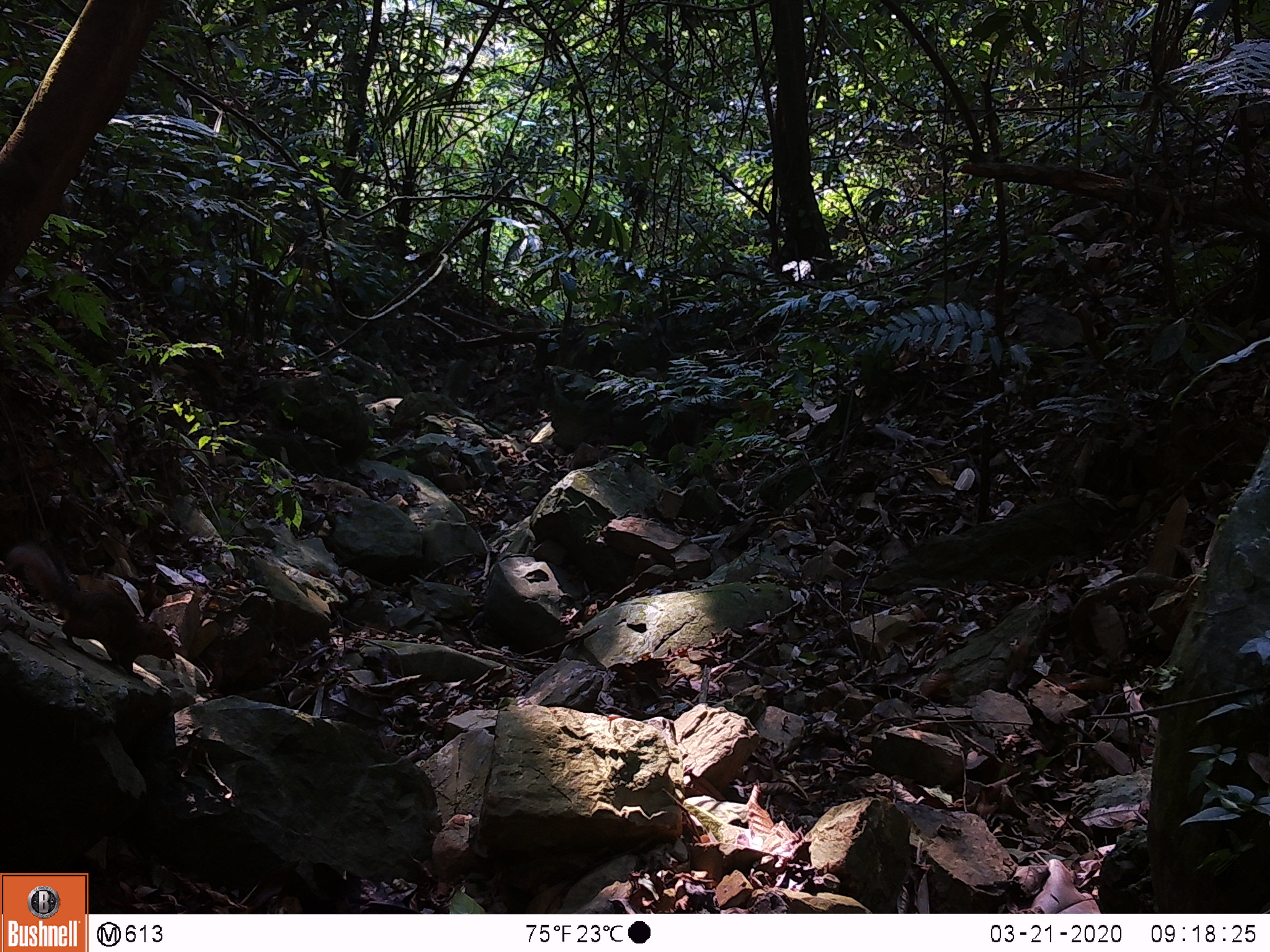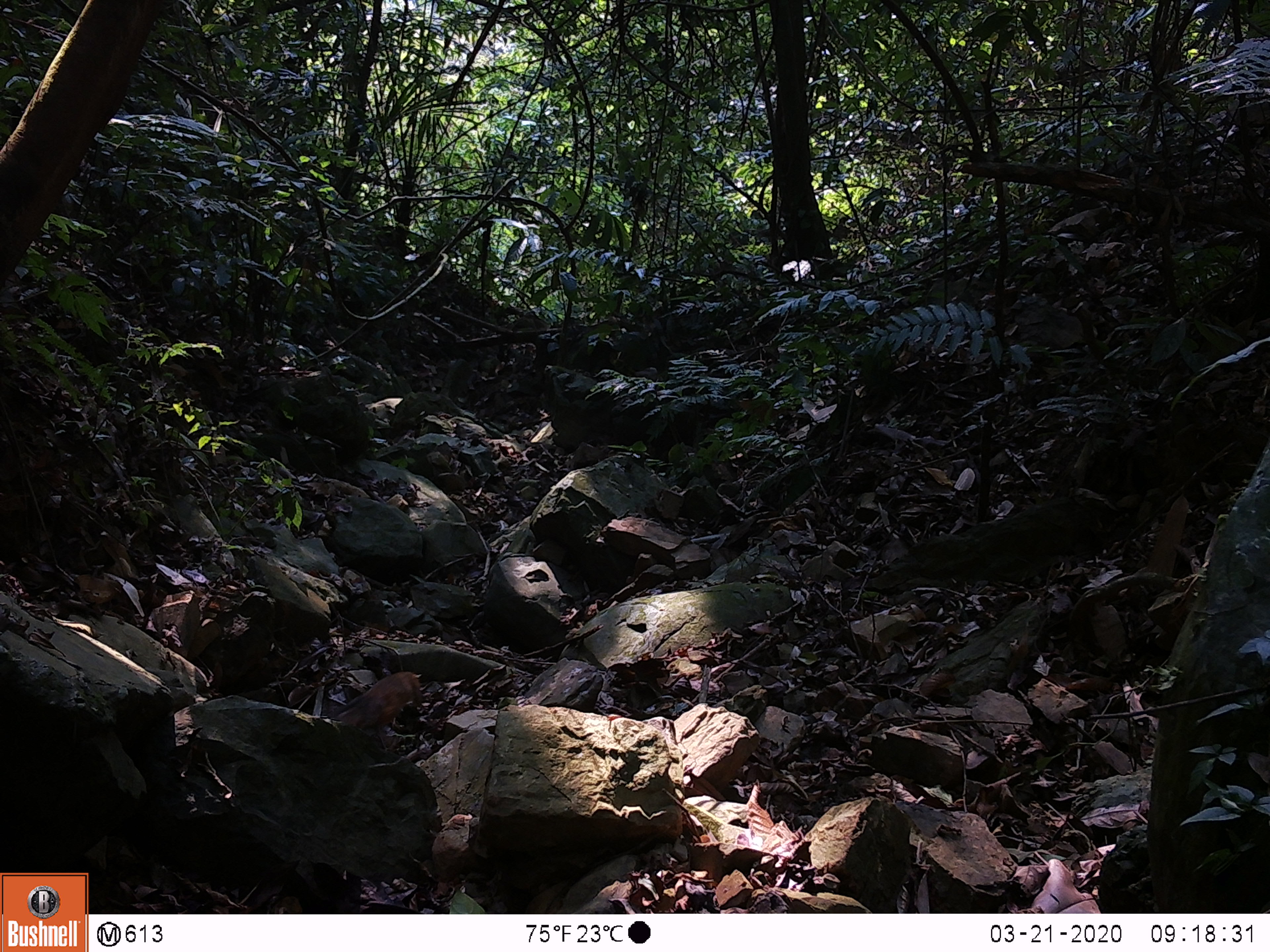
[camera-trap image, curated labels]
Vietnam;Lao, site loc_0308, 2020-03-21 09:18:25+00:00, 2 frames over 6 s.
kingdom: Animalia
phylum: Chordata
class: Mammalia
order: Rodentia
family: Sciuridae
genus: Dremomys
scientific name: Dremomys rufigenis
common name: red-cheeked squirrel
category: red cheeked squirrel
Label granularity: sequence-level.